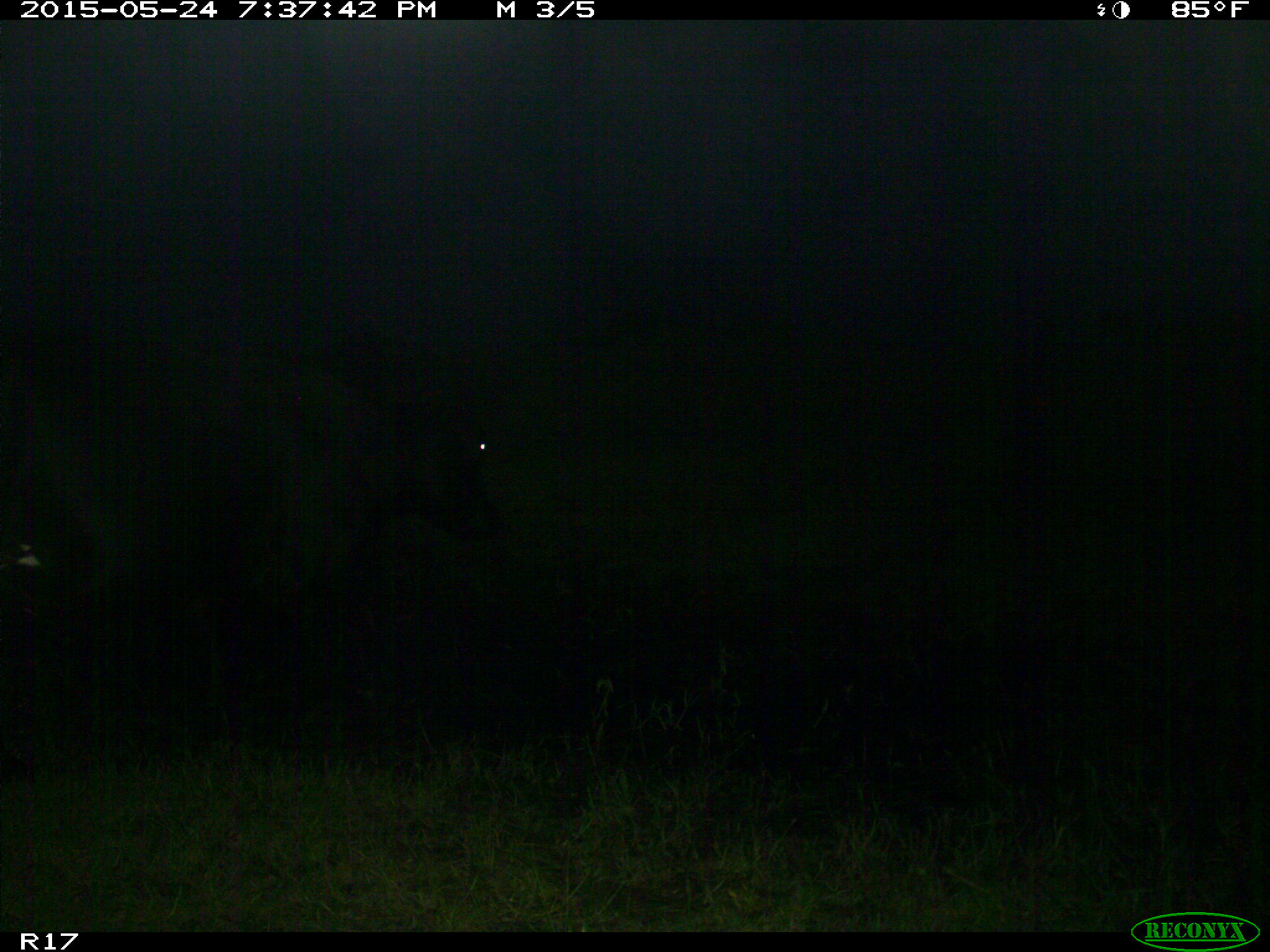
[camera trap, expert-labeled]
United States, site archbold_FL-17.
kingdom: Animalia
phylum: Chordata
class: Mammalia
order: Artiodactyla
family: Bovidae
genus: Bos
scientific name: Bos taurus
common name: domestic cow